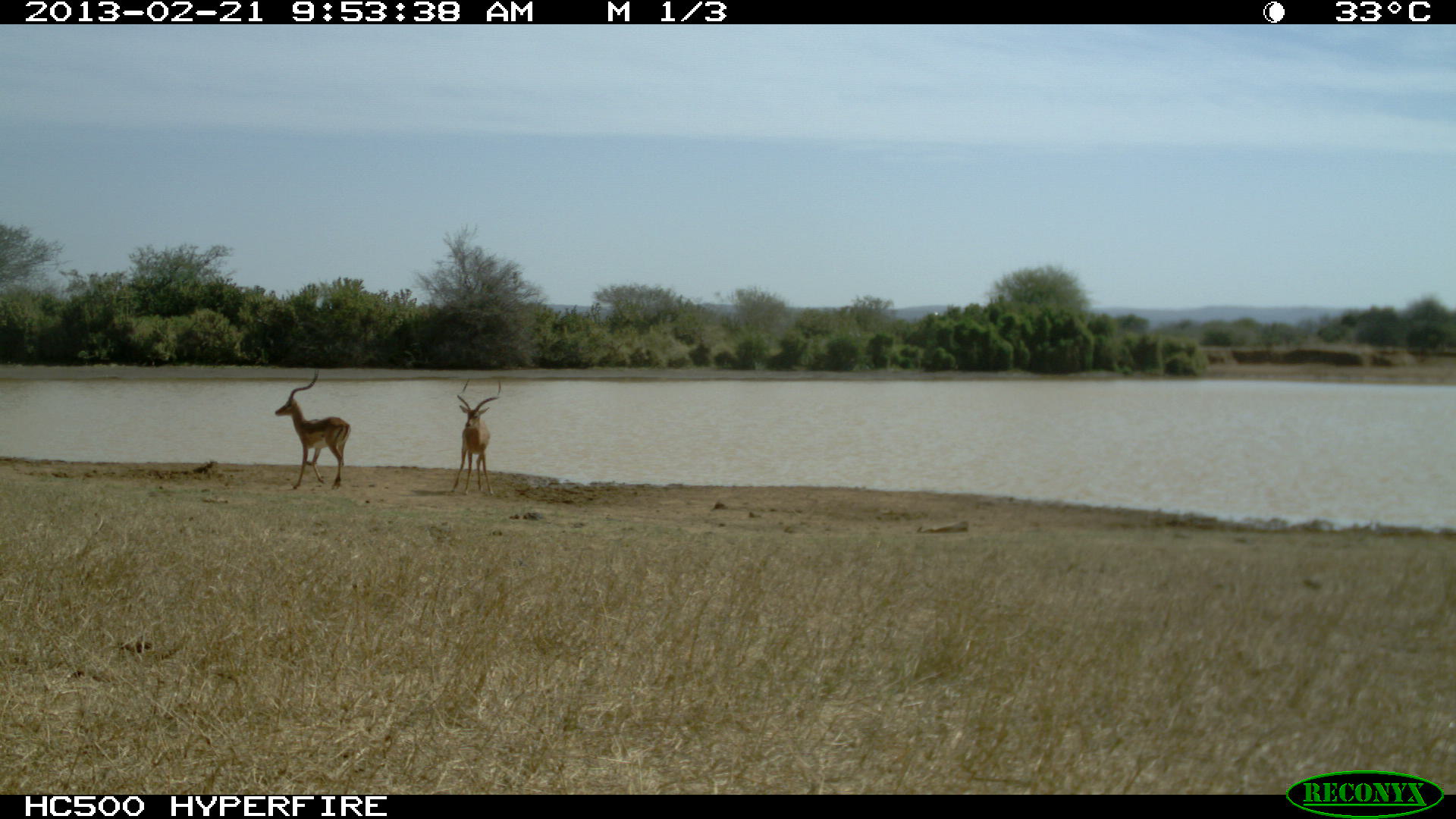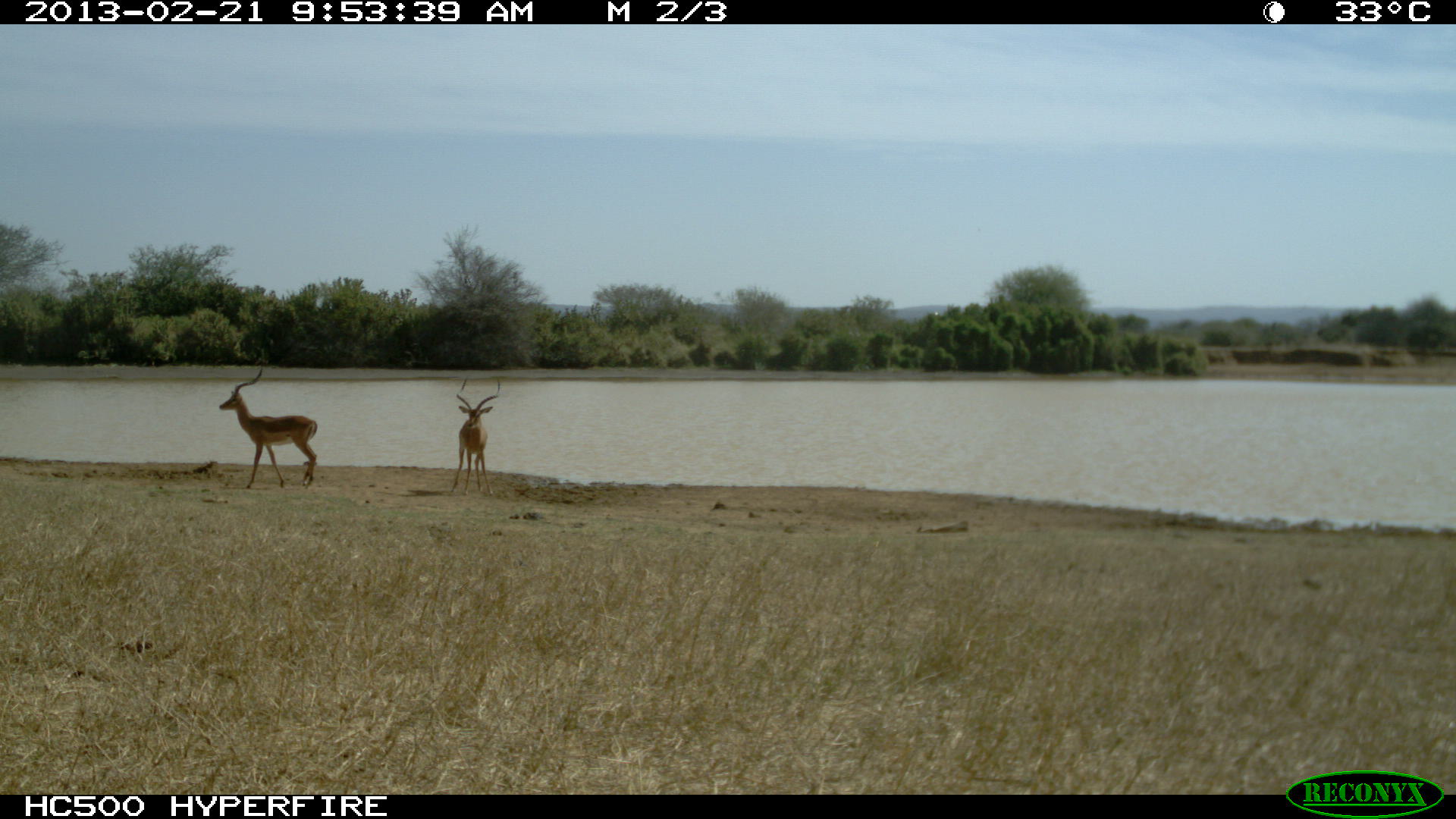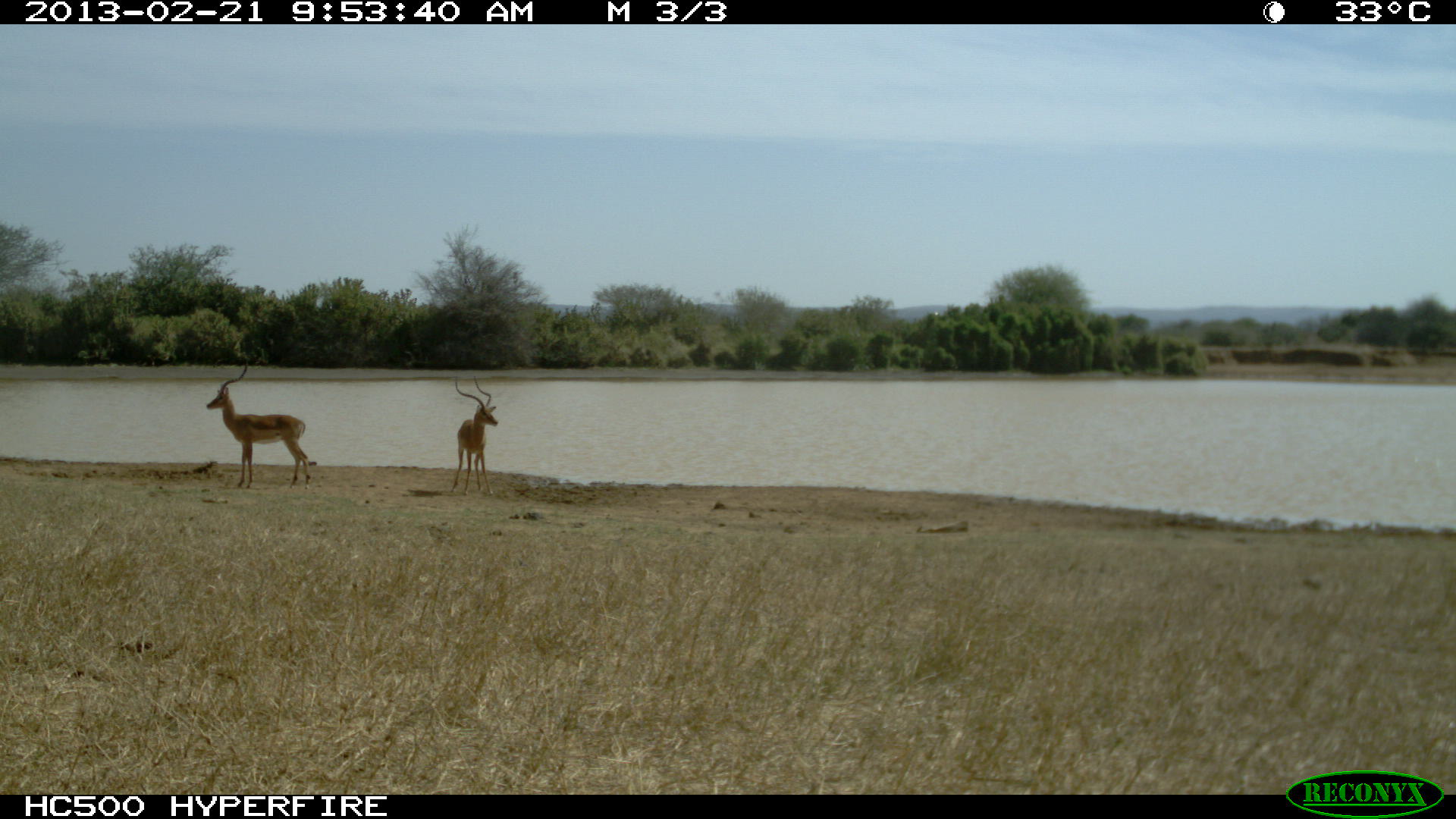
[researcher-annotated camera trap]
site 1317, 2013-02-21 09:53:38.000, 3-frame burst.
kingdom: Animalia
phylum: Chordata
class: Mammalia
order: Artiodactyla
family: Bovidae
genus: Aepyceros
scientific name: Aepyceros melampus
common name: impala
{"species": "Aepyceros melampus (impala)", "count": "2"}